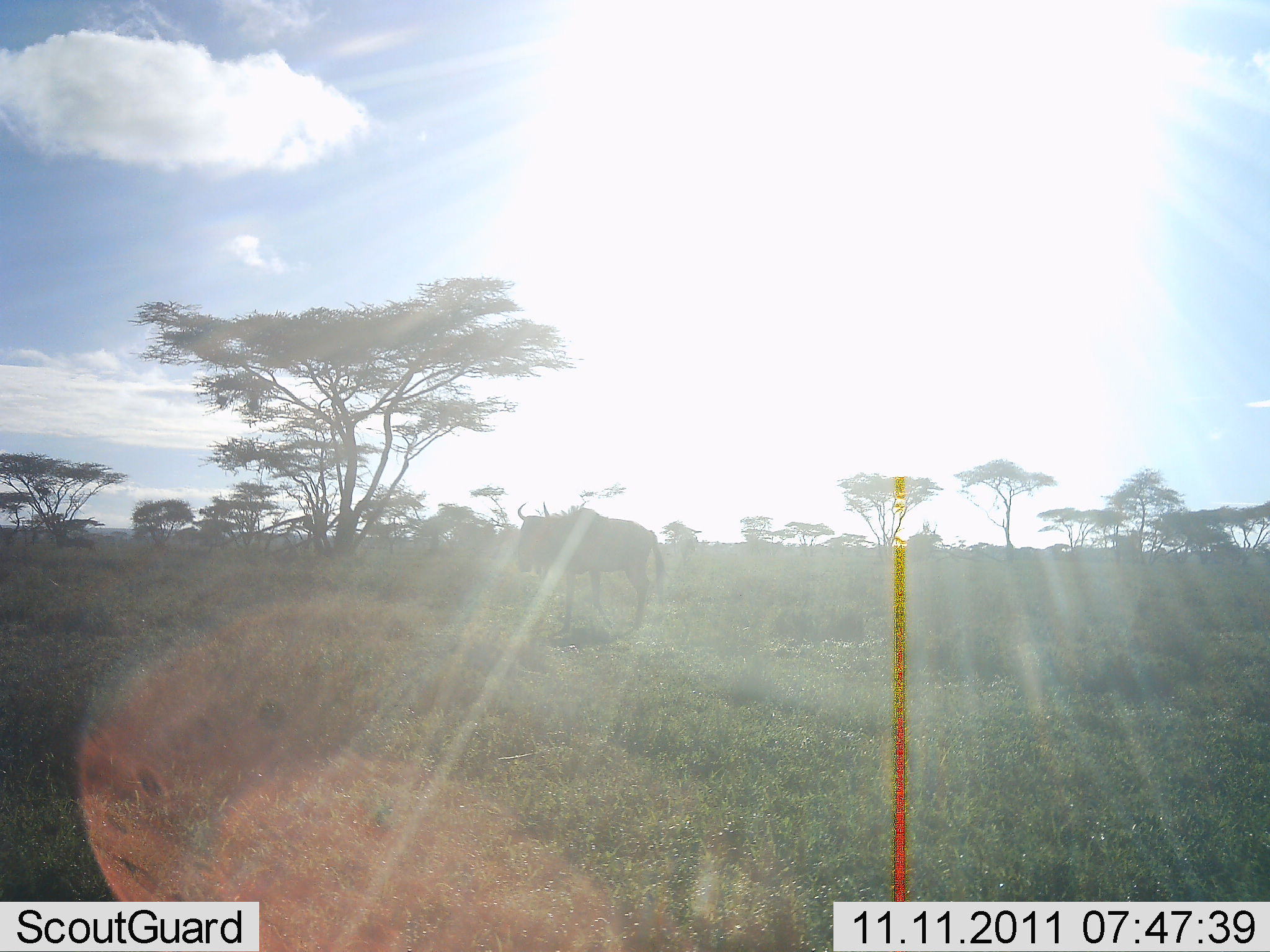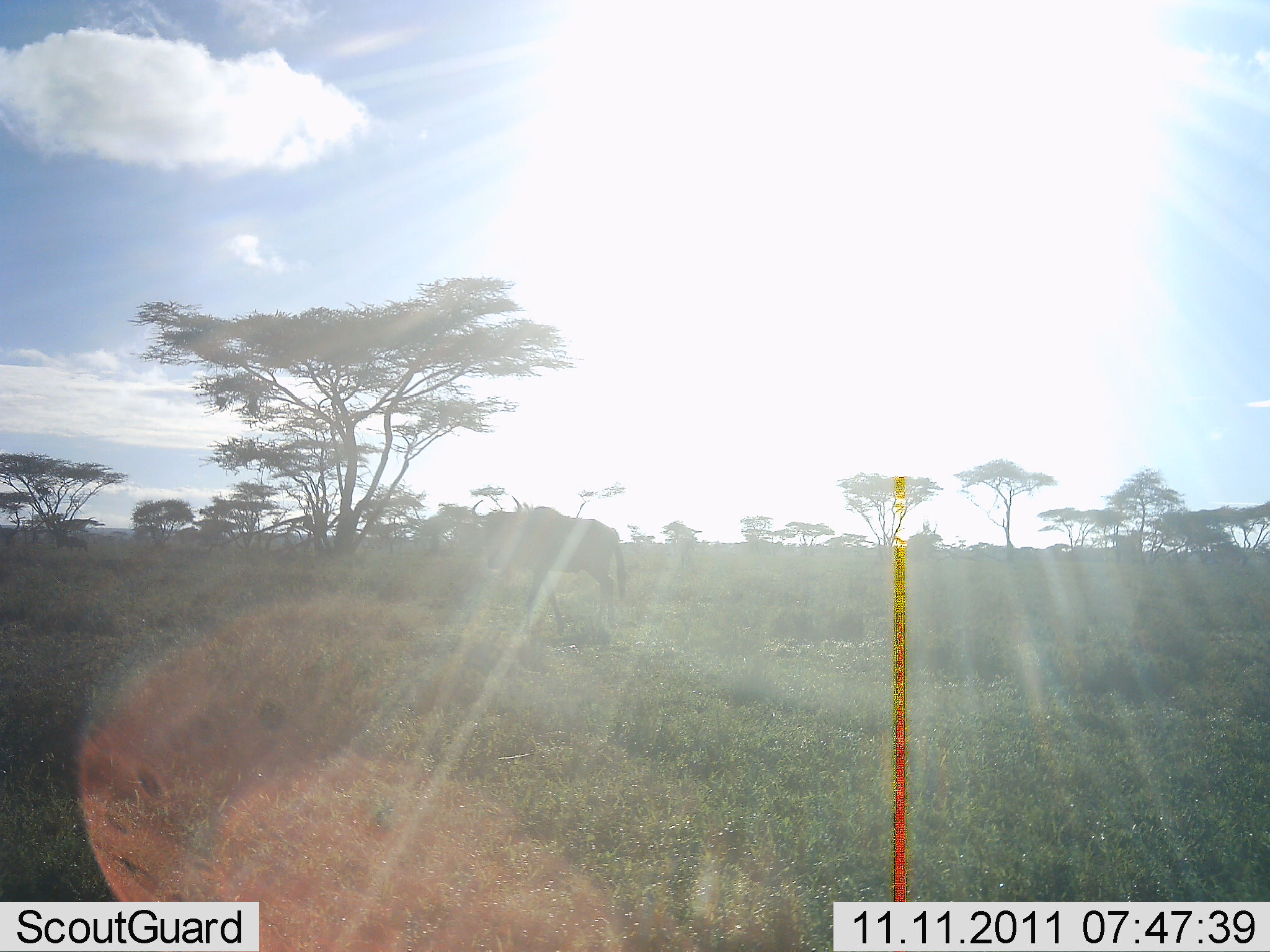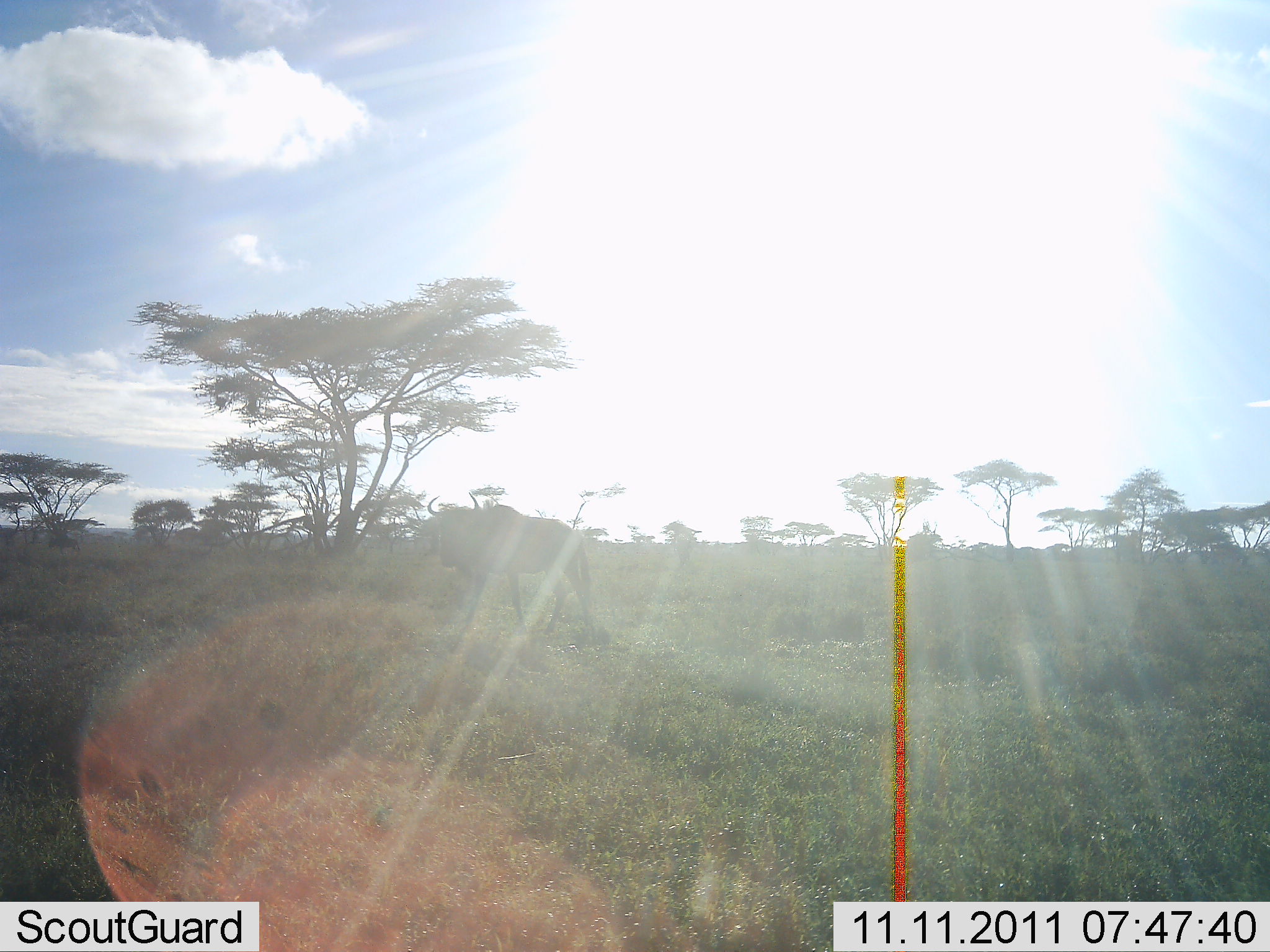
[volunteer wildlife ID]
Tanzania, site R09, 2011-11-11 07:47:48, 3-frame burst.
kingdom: Animalia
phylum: Chordata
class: Mammalia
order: Artiodactyla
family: Bovidae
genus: Connochaetes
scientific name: Connochaetes taurinus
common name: blue wildebeest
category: wildebeest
Wildebeest (blue wildebeest) (Connochaetes taurinus), count 1. Behavior (volunteer vote fractions): standing 0%, resting 0%, moving 100%, interacting 0%. Young present (vote fraction): 0%. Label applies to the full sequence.